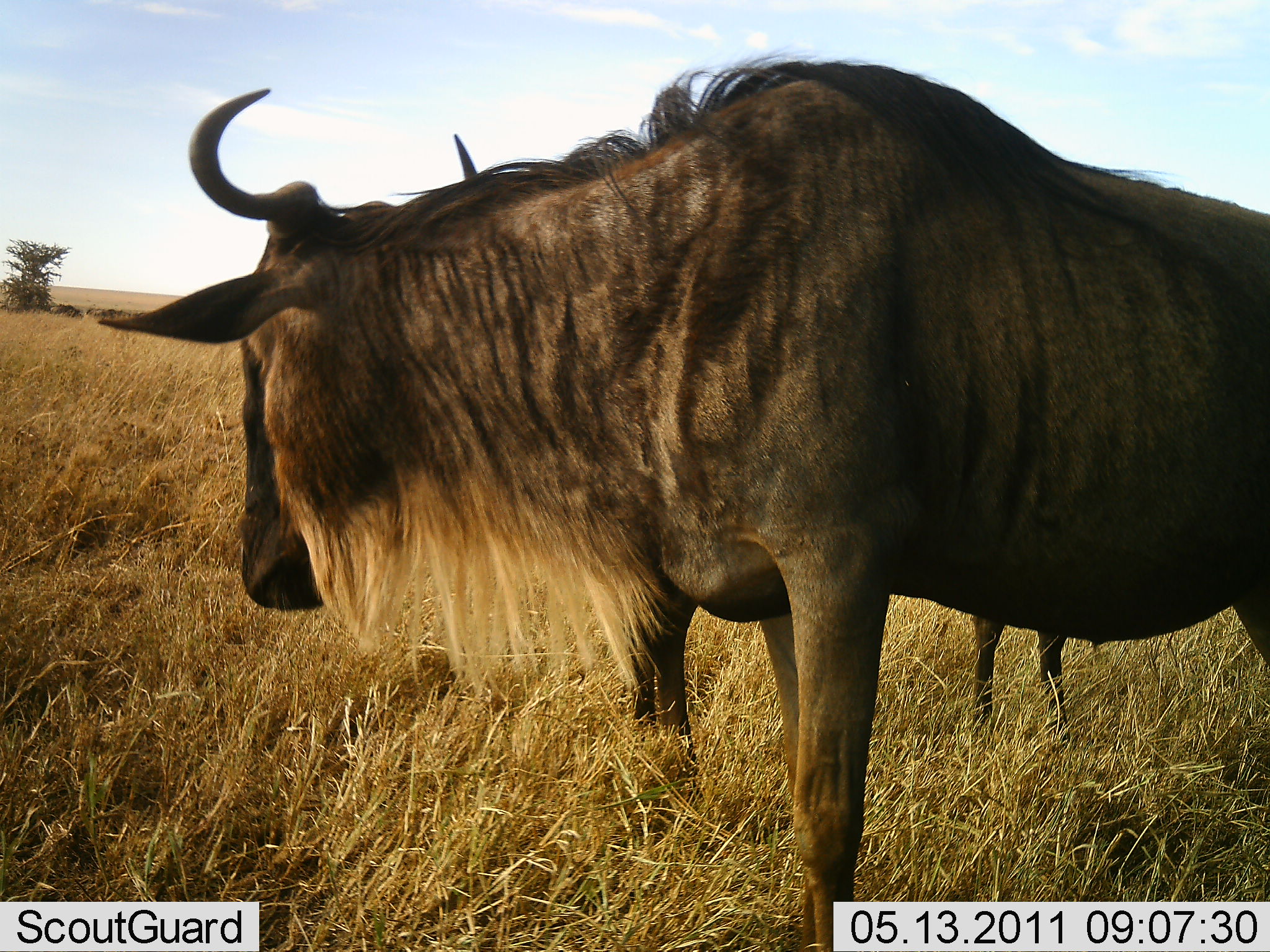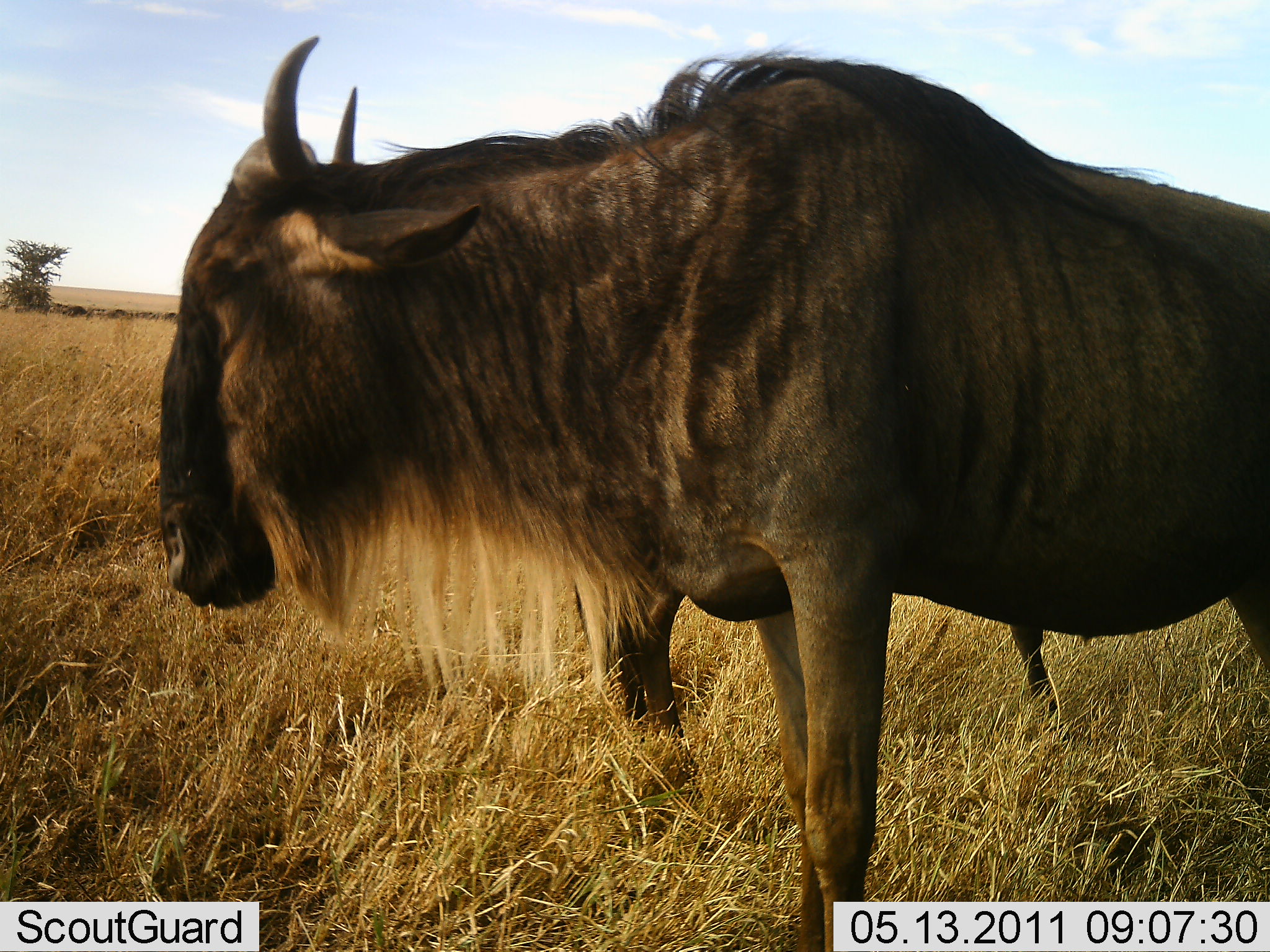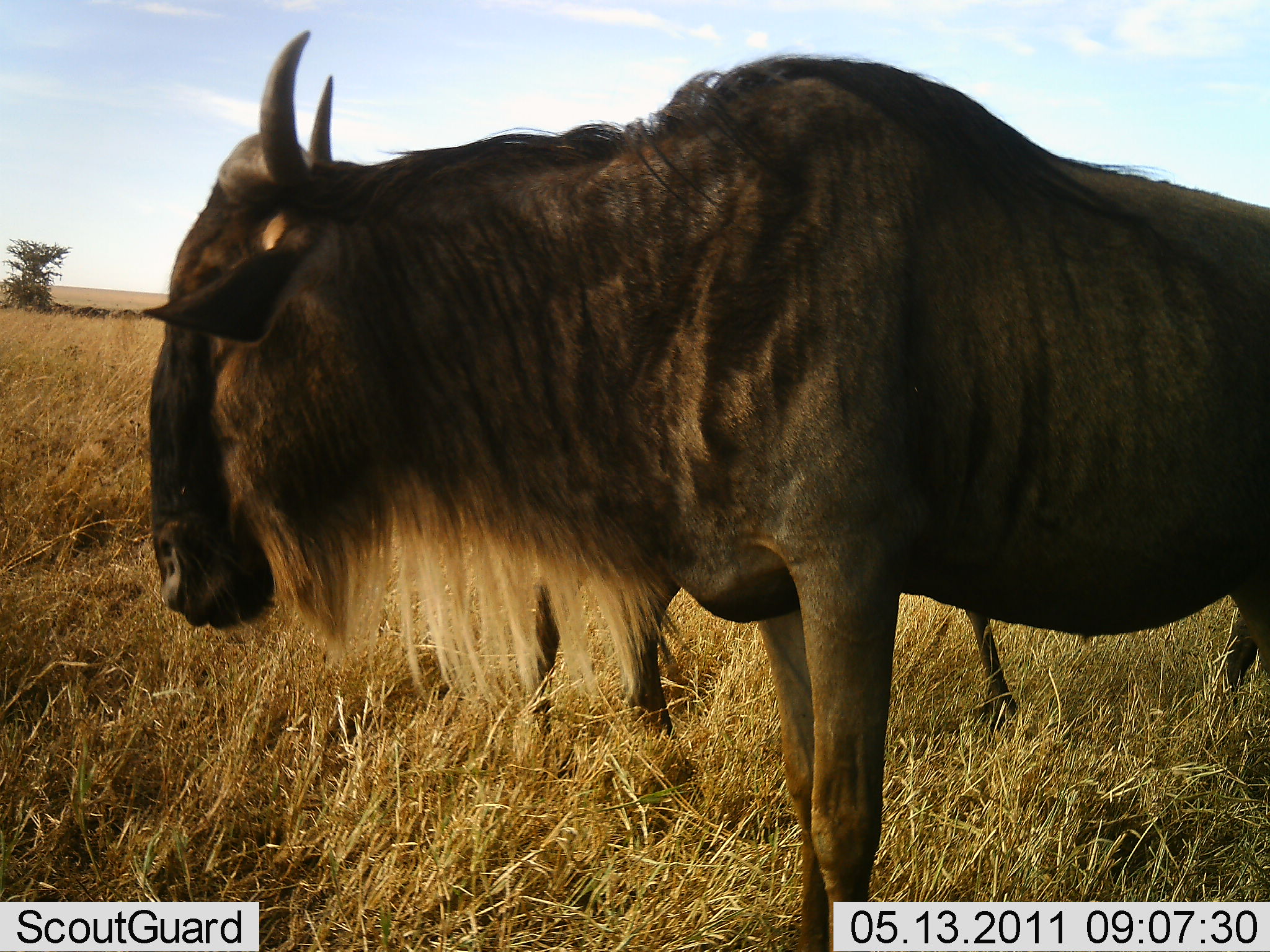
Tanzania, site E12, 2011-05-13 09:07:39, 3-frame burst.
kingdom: Animalia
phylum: Chordata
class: Mammalia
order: Artiodactyla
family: Bovidae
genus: Connochaetes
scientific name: Connochaetes taurinus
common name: blue wildebeest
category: wildebeest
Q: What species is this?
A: Wildebeest (blue wildebeest) (Connochaetes taurinus).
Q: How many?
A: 2.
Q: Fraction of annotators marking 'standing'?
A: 100%.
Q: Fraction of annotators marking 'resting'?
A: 0%.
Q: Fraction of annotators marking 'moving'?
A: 9%.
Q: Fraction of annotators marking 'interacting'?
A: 0%.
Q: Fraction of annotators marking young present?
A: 9%.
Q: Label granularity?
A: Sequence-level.